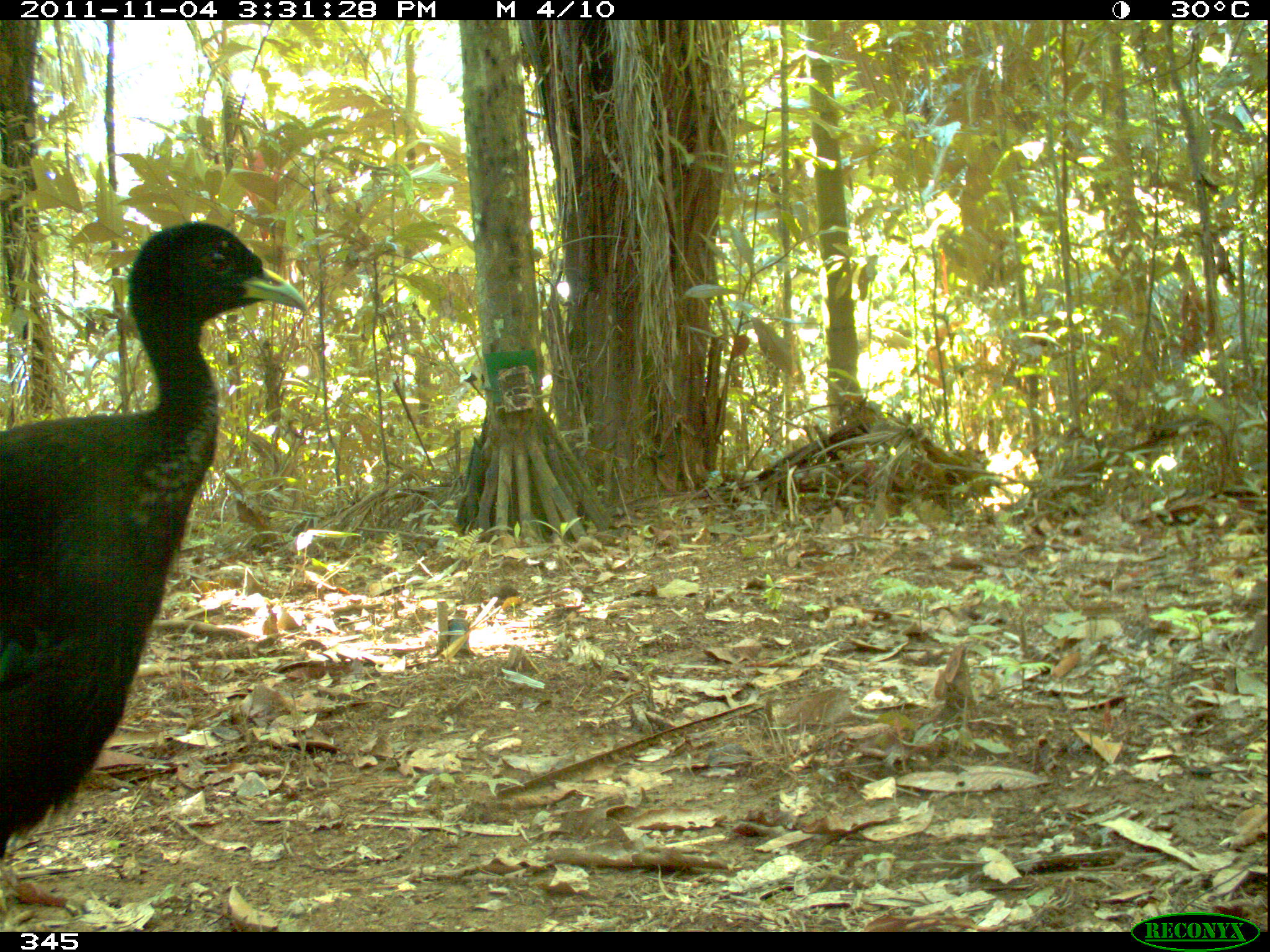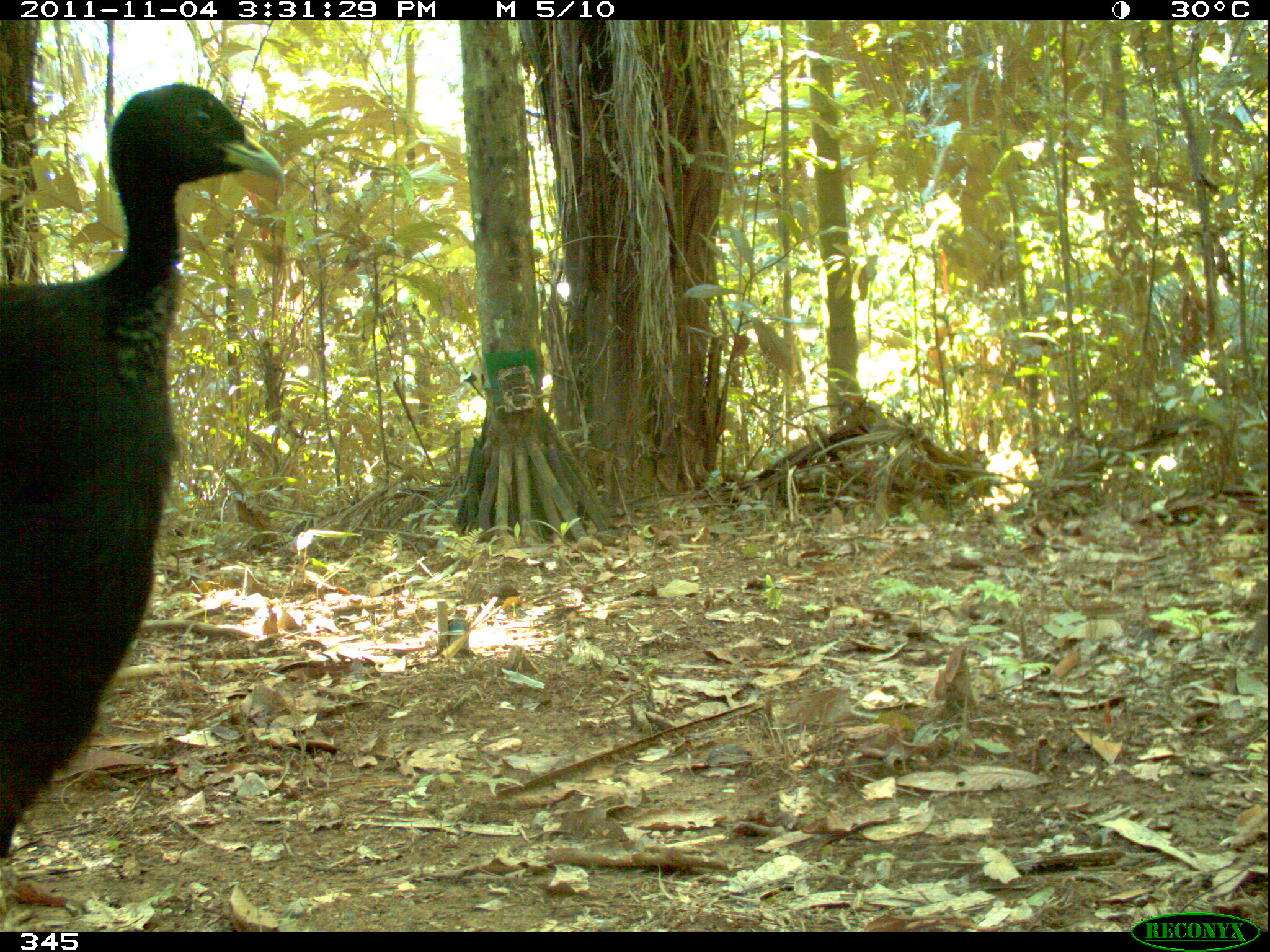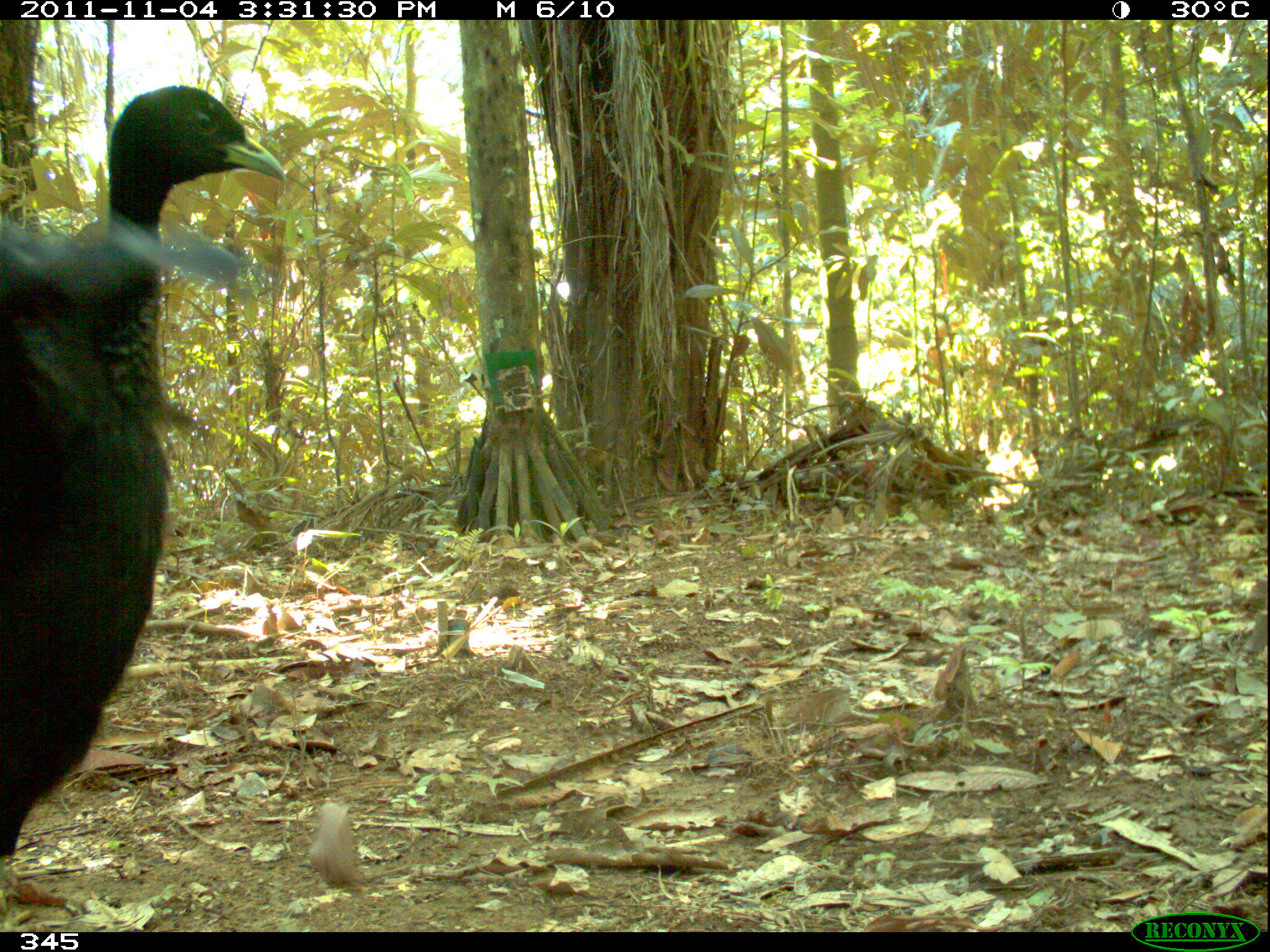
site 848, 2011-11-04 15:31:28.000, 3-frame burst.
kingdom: Animalia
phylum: Chordata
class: Aves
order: Gruiformes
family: Psophiidae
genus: Psophia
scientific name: Psophia leucoptera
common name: pale-winged trumpeter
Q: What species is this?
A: Psophia leucoptera (pale-winged trumpeter).